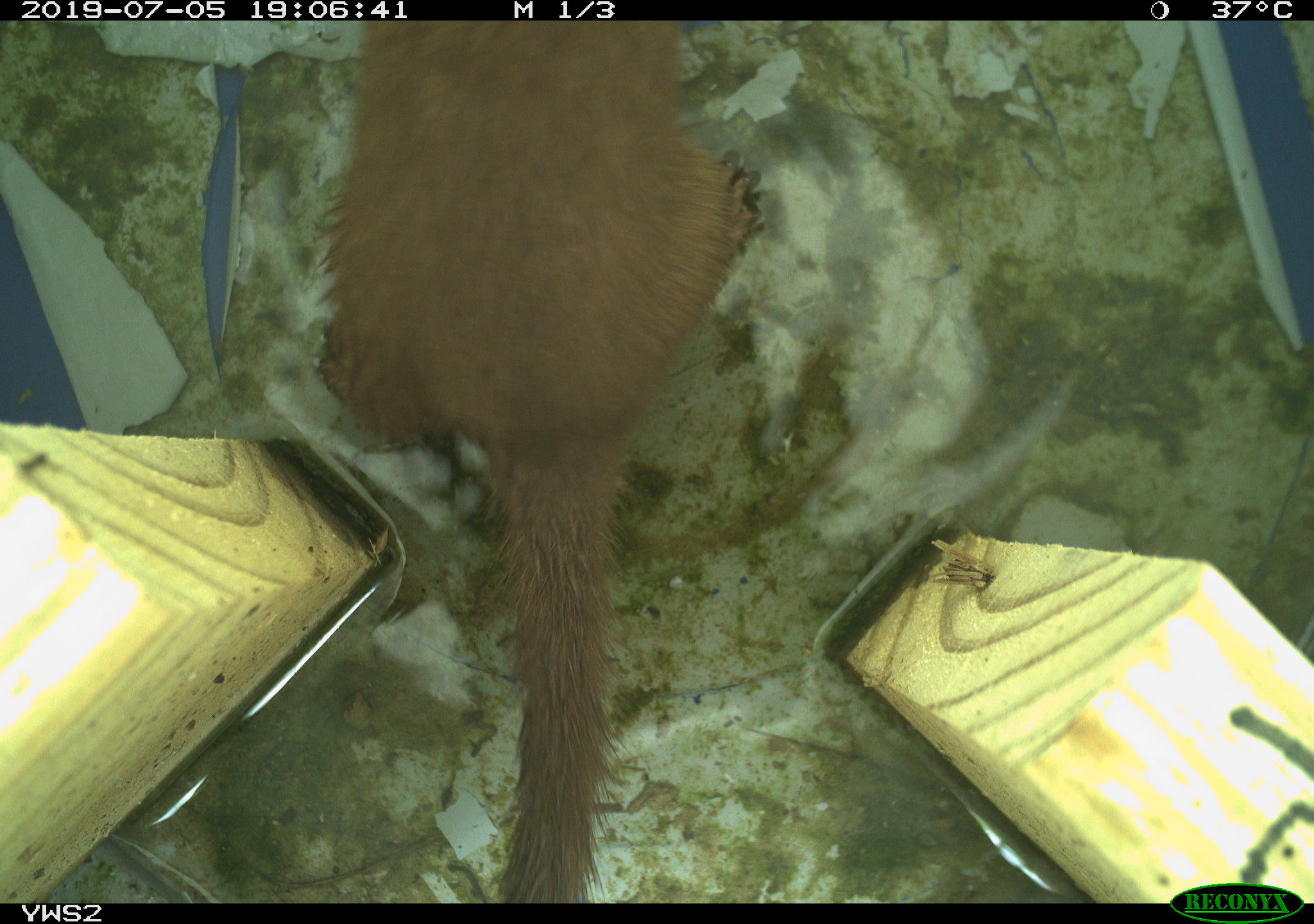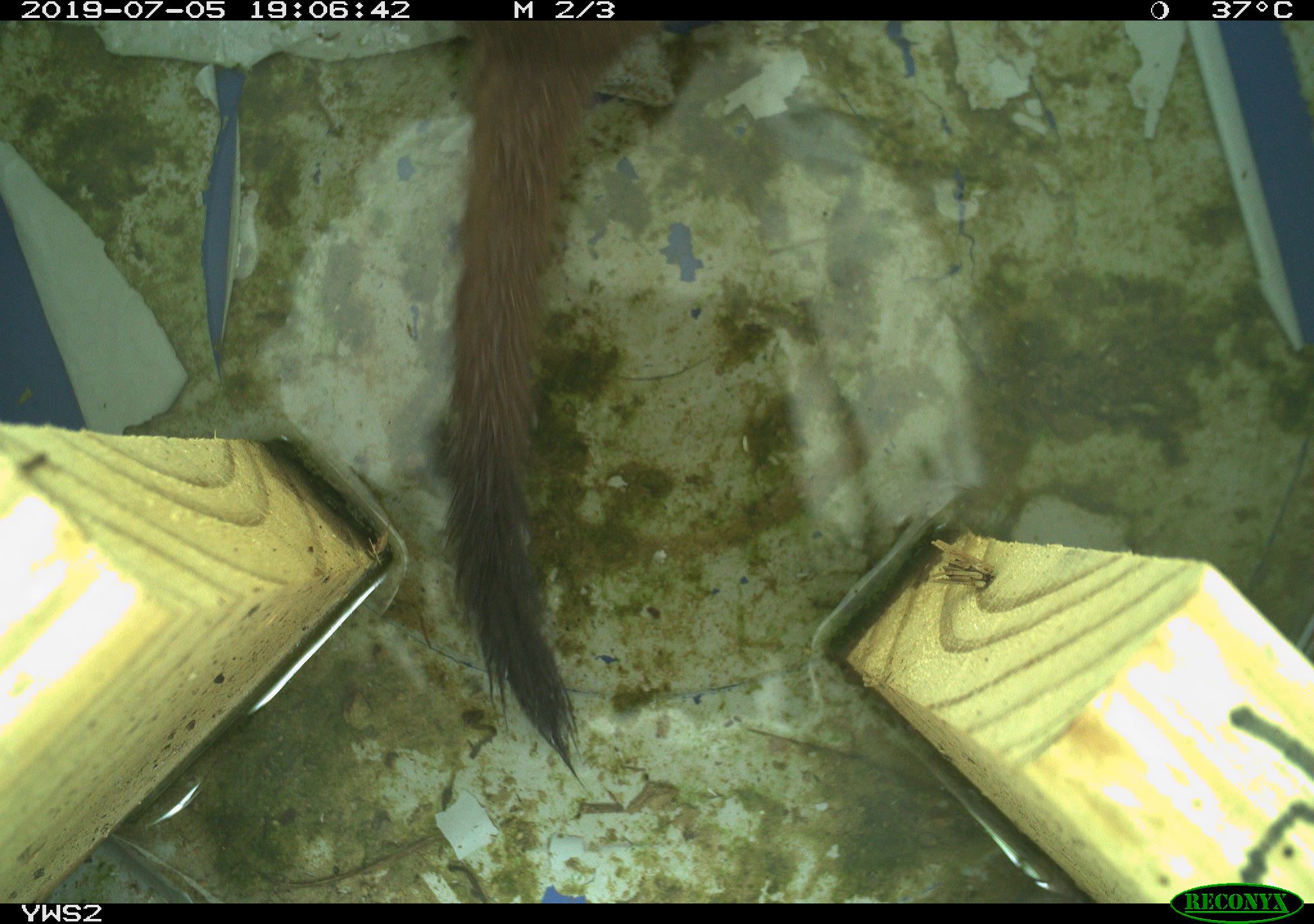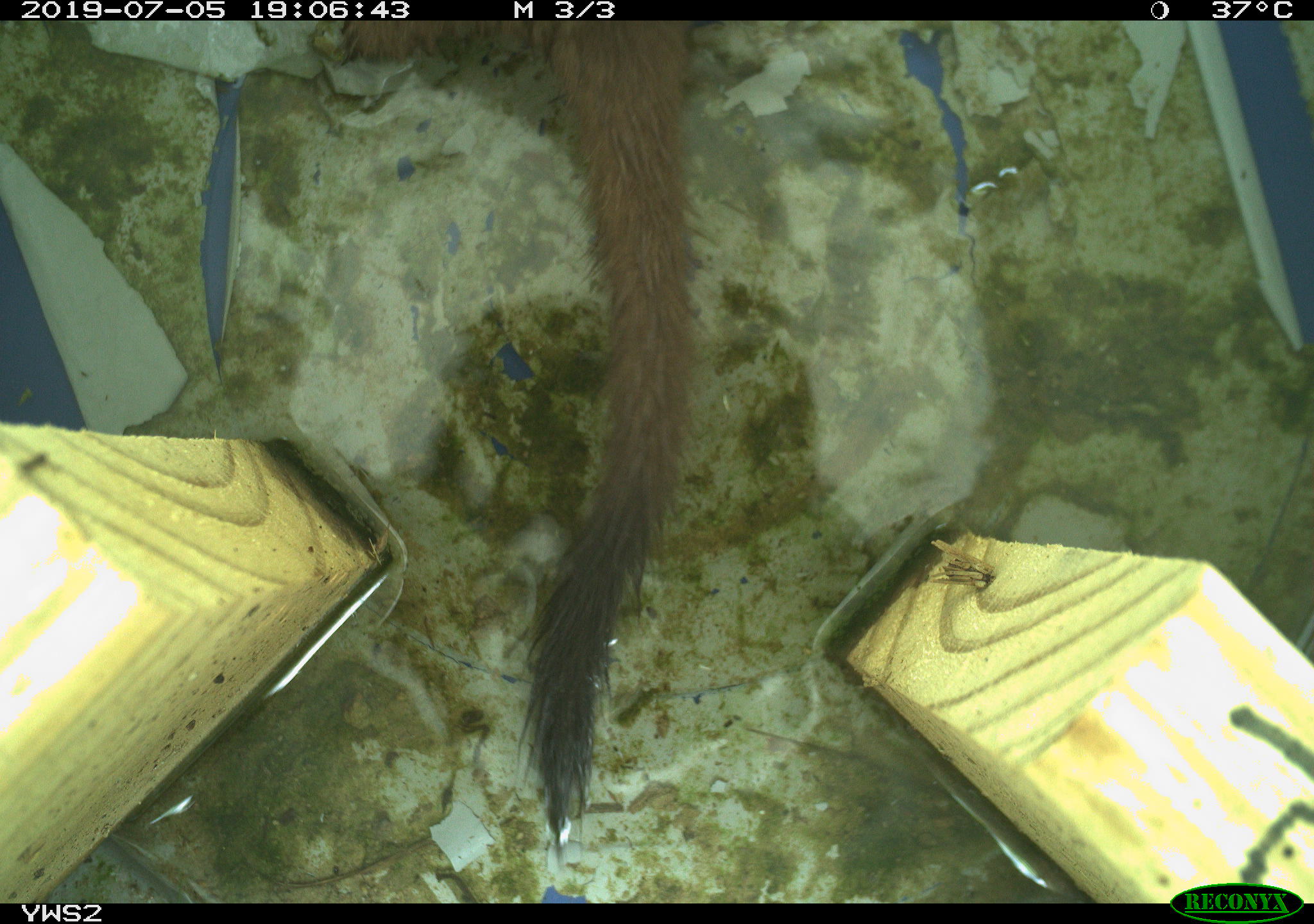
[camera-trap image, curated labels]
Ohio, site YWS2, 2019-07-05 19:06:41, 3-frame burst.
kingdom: Animalia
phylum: Chordata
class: Mammalia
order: Carnivora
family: Mustelidae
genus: Neogale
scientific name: Neogale frenata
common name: long-tailed weasel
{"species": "long-tailed weasel (Neogale frenata)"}